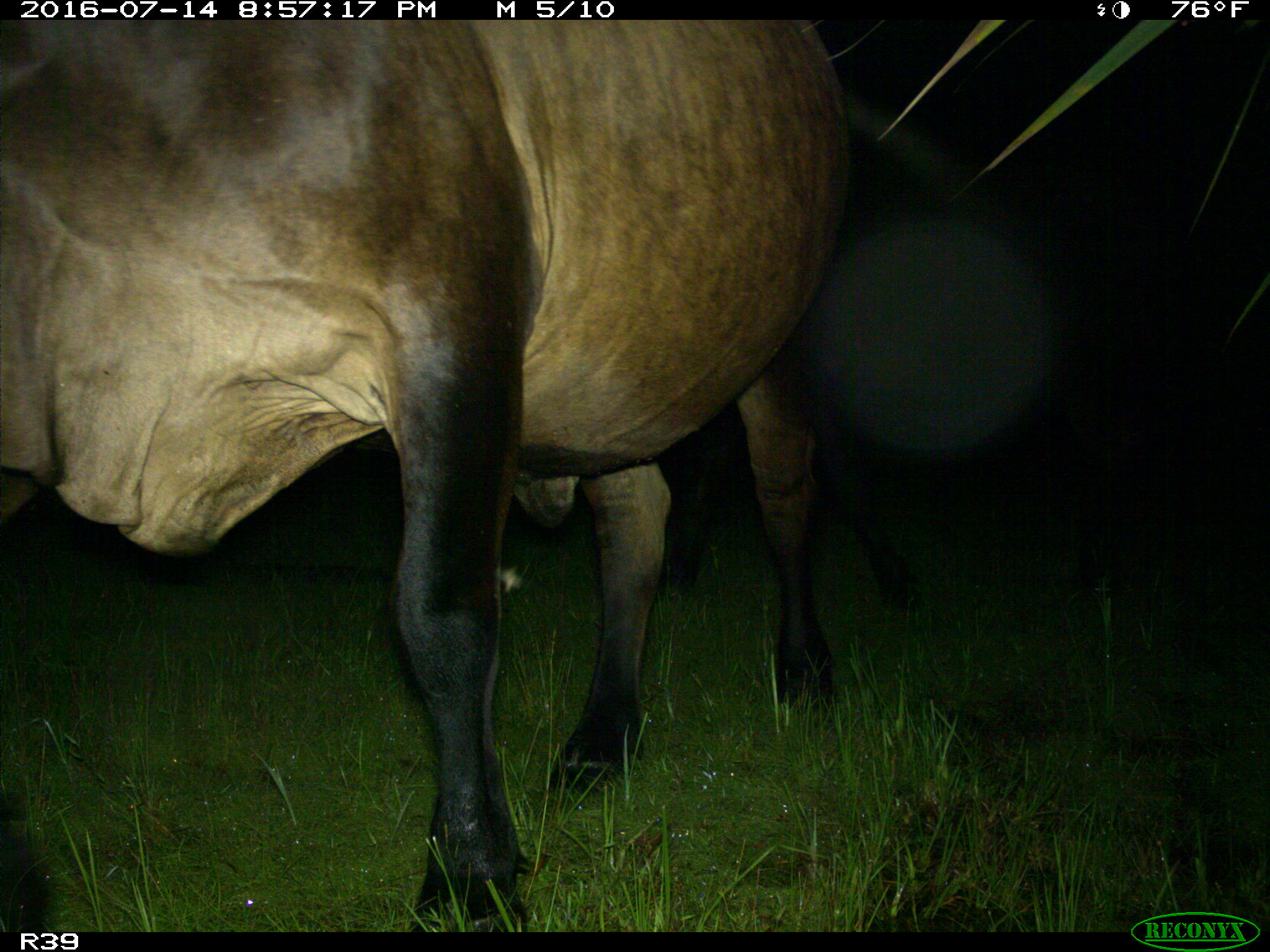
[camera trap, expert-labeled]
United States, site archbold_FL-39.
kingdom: Animalia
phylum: Chordata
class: Mammalia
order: Artiodactyla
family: Bovidae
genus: Bos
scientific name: Bos taurus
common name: domestic cow